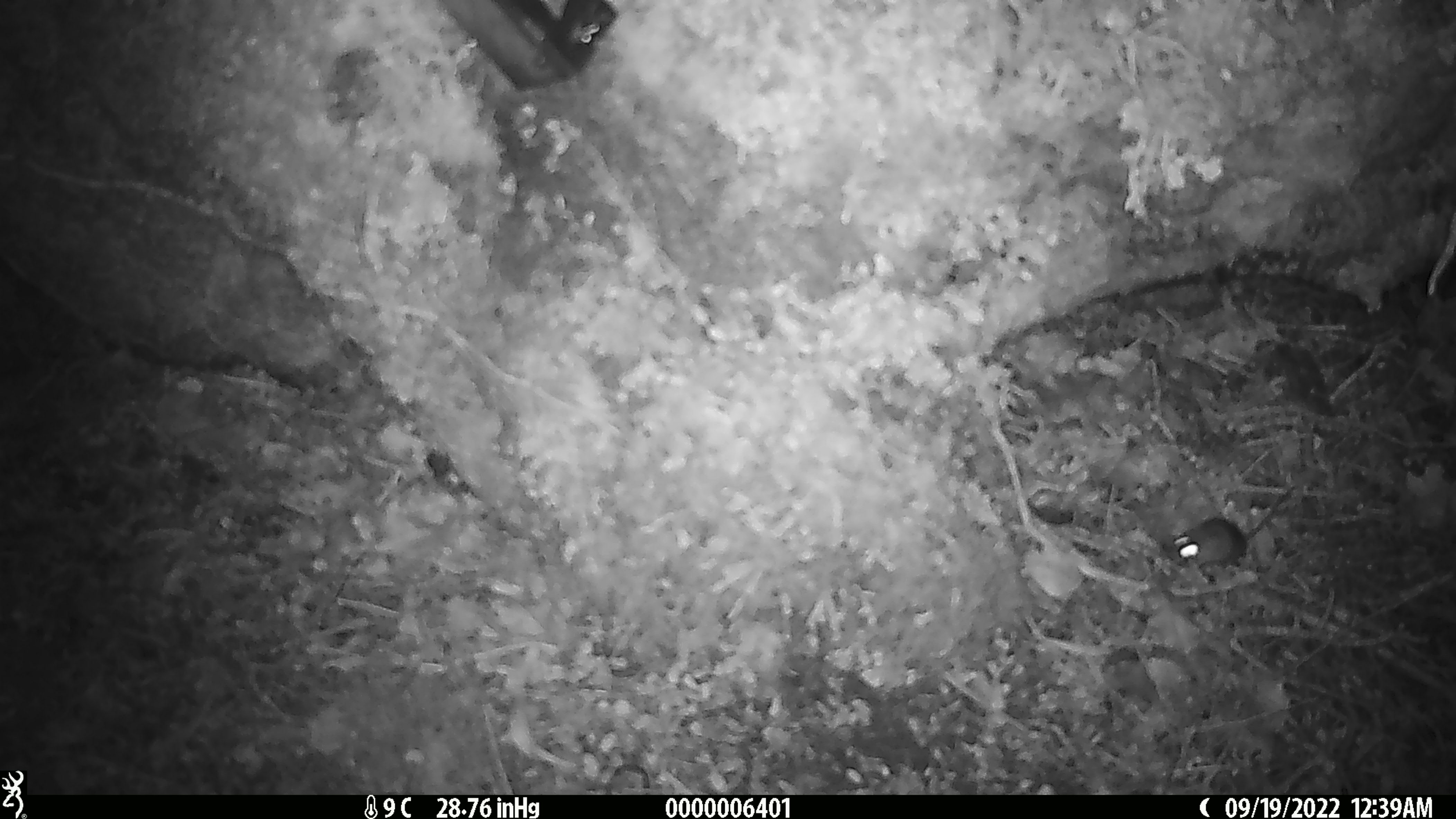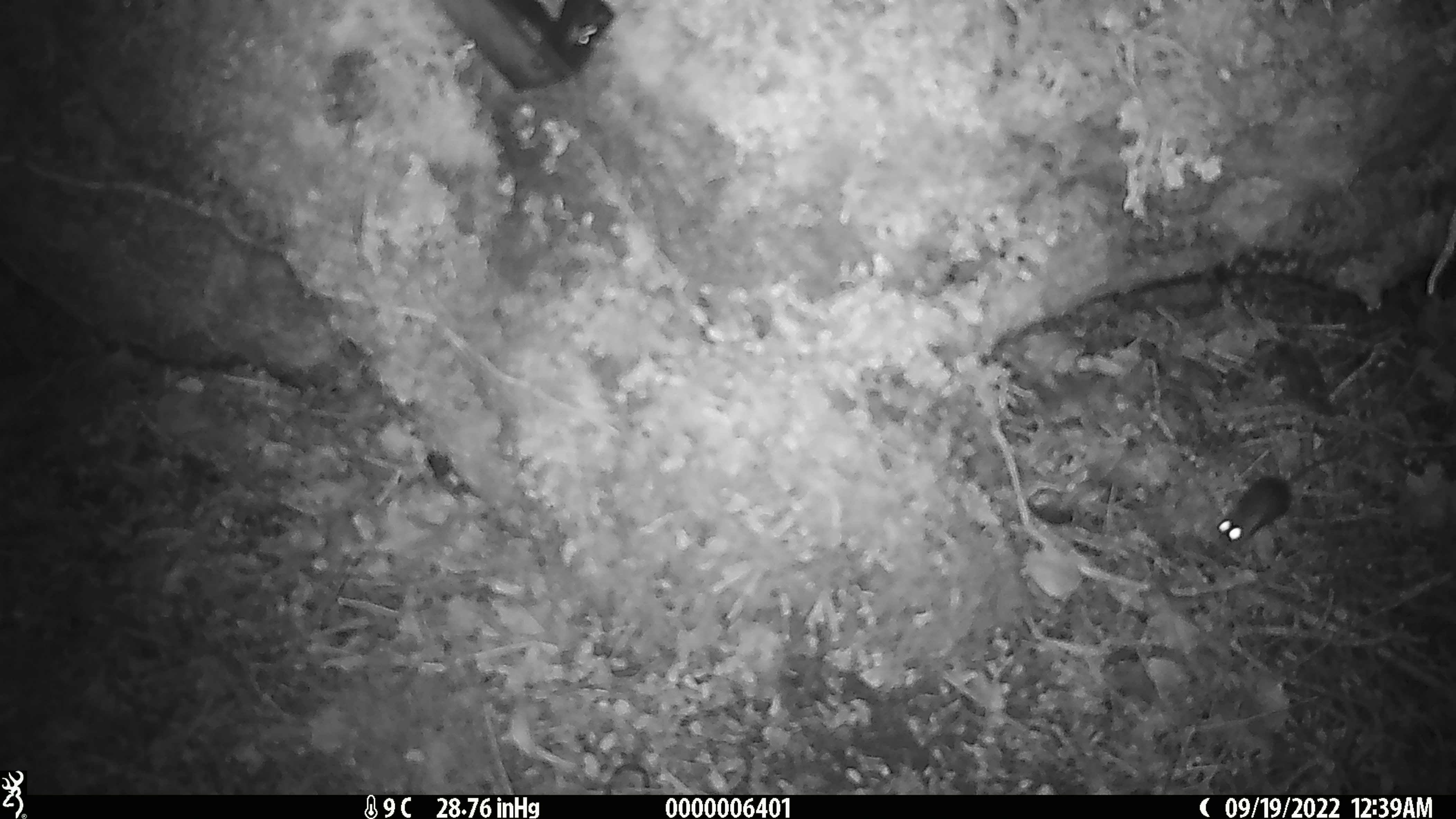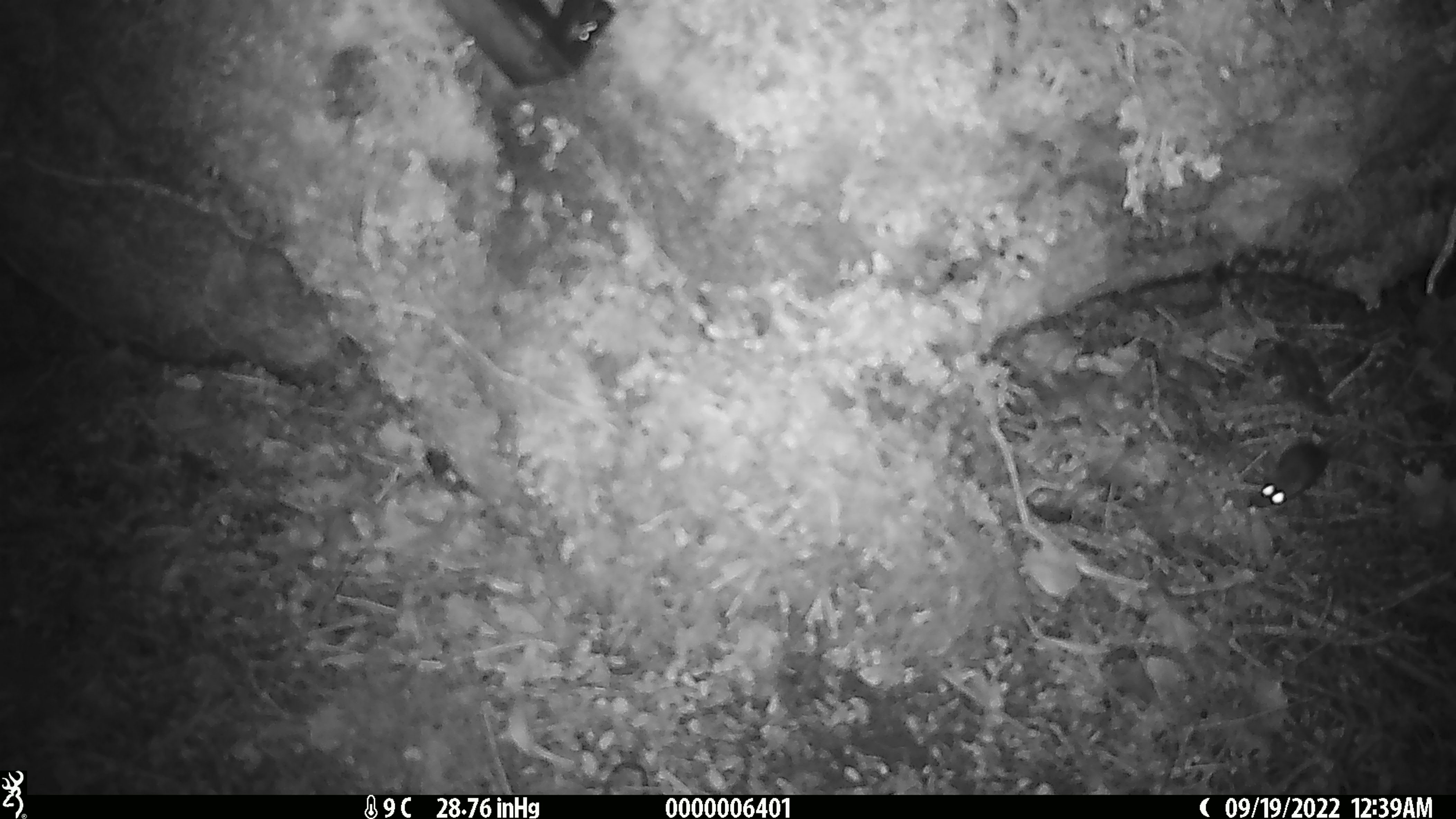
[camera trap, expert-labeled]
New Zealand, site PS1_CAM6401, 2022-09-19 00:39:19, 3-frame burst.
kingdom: Animalia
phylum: Chordata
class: Mammalia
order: Rodentia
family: Muridae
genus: Mus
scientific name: Mus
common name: mouse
Mouse (Mus).